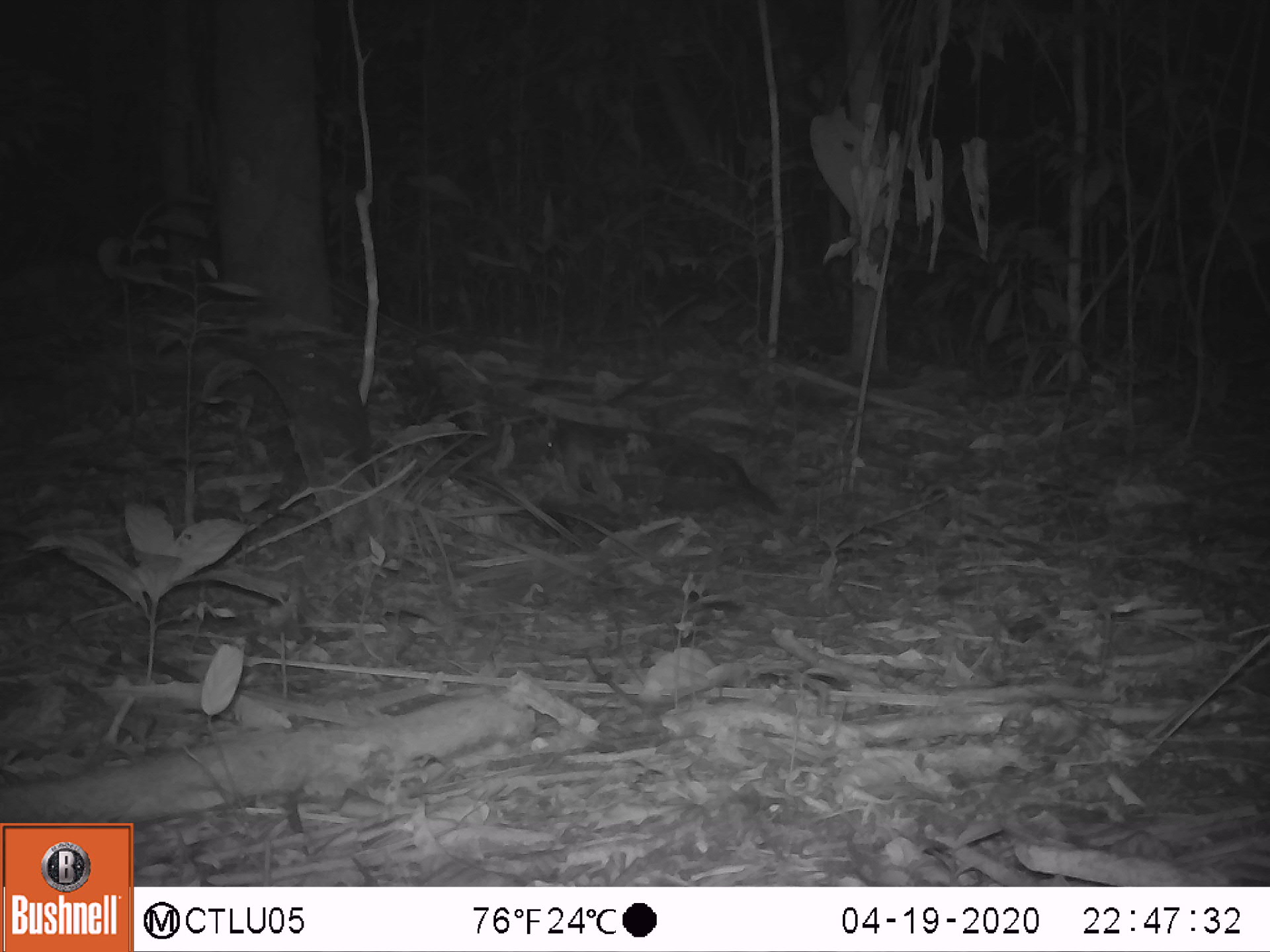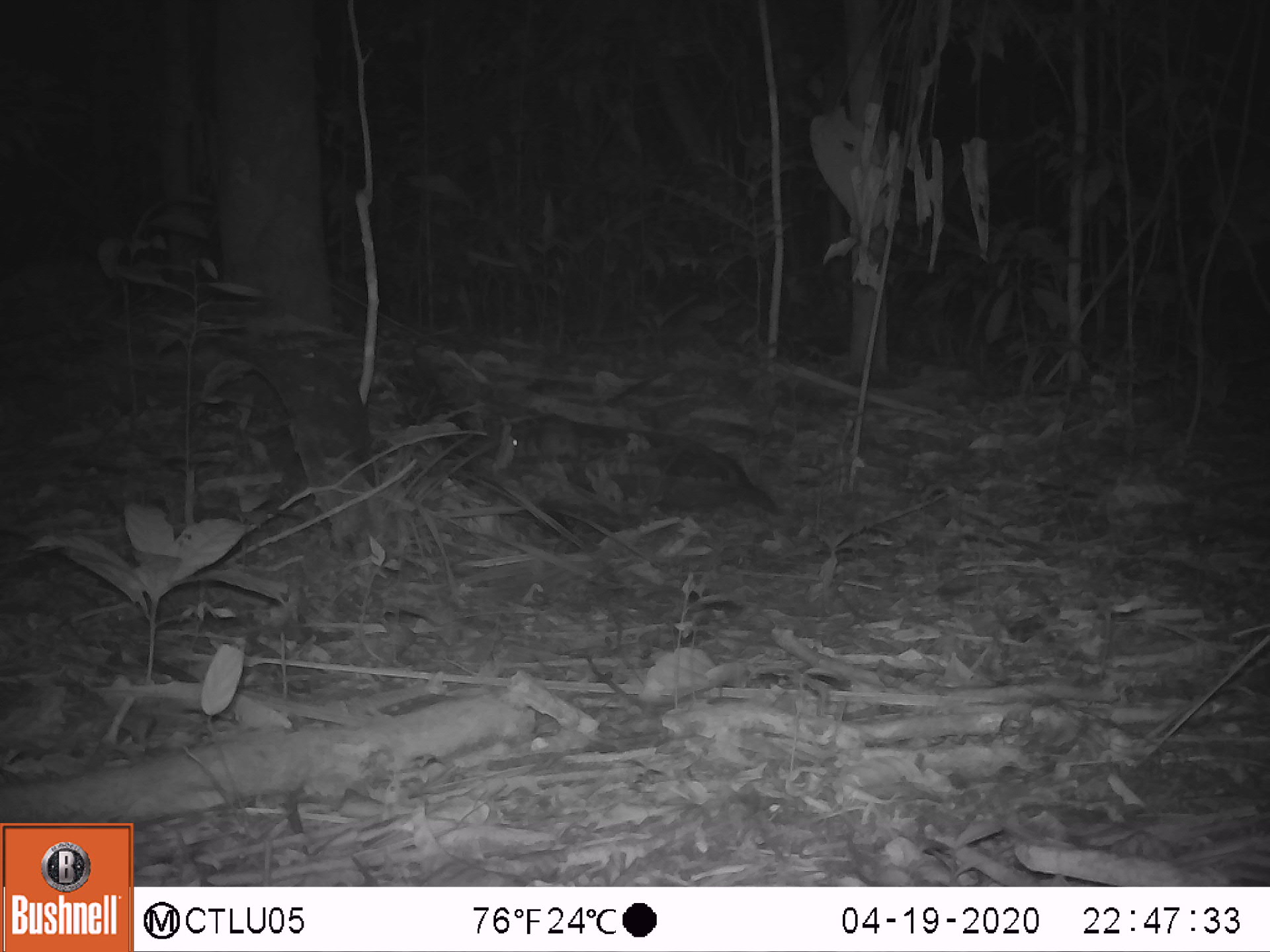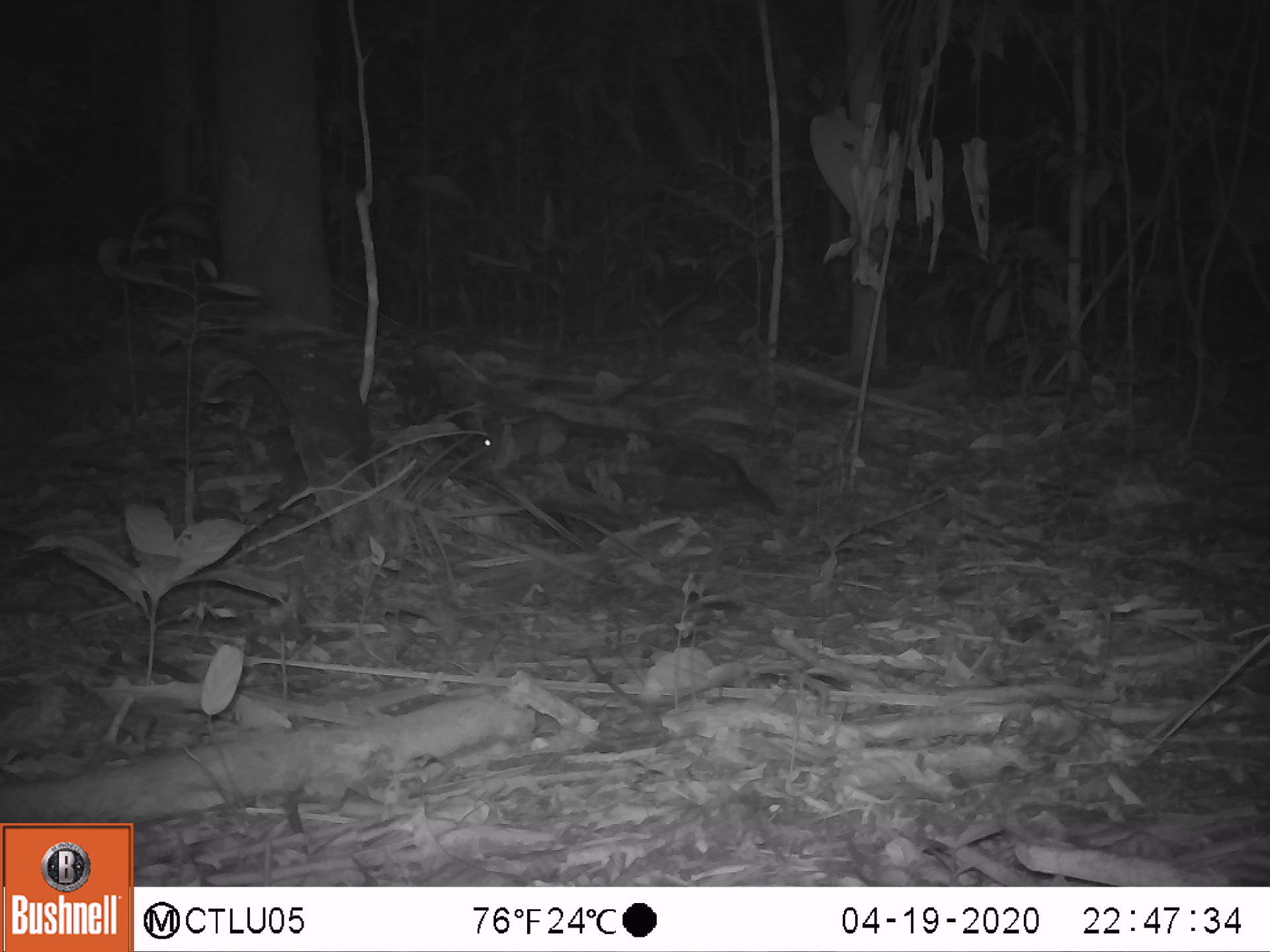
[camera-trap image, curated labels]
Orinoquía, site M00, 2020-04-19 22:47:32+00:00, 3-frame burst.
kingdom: Animalia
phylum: Chordata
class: Mammalia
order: Rodentia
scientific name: Rodentia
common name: rodent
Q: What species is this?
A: Rodent (Rodentia).